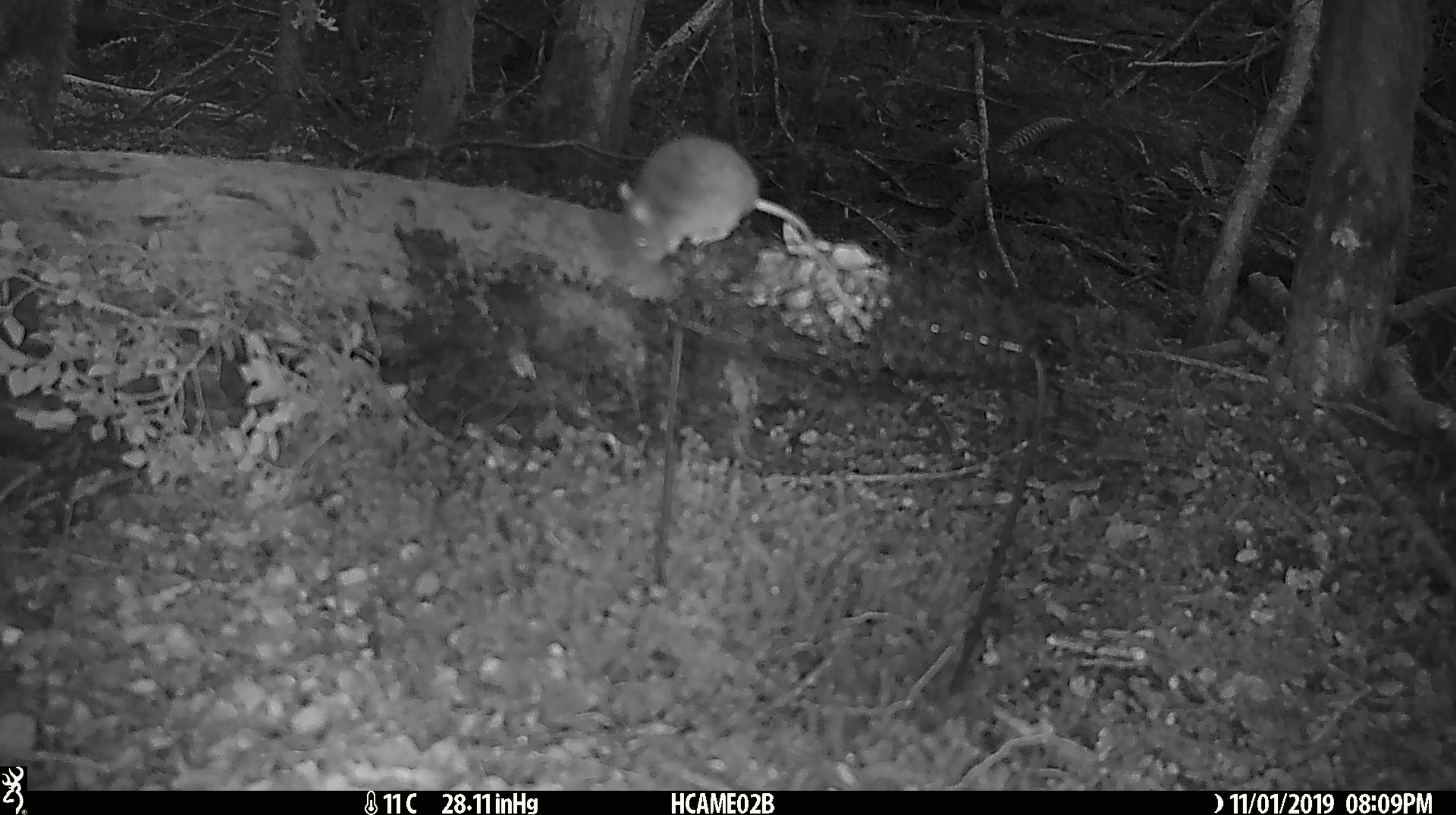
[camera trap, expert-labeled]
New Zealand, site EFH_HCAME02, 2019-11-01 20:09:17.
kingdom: Animalia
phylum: Chordata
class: Mammalia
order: Rodentia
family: Muridae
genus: Mus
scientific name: Mus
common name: mouse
Mouse (Mus).